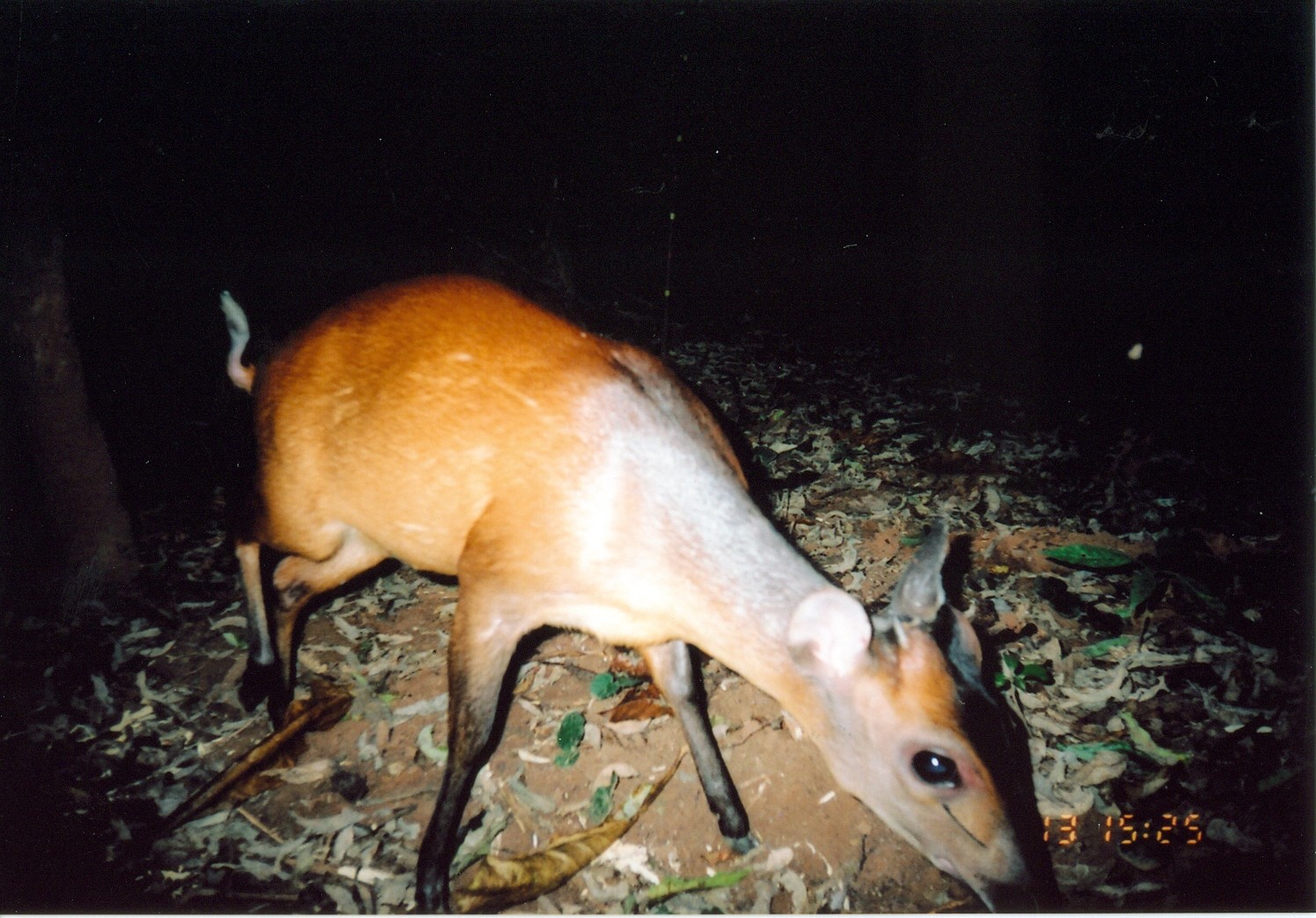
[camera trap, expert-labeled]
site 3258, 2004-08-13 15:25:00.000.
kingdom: Animalia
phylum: Chordata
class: Mammalia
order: Artiodactyla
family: Bovidae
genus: Cephalophus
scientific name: Cephalophus harveyi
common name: harvey's duiker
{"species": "Cephalophus harveyi (harvey's duiker)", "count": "1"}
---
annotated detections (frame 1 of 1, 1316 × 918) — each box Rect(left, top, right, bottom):
cephalophus harveyi: Rect(214, 270, 1072, 913)